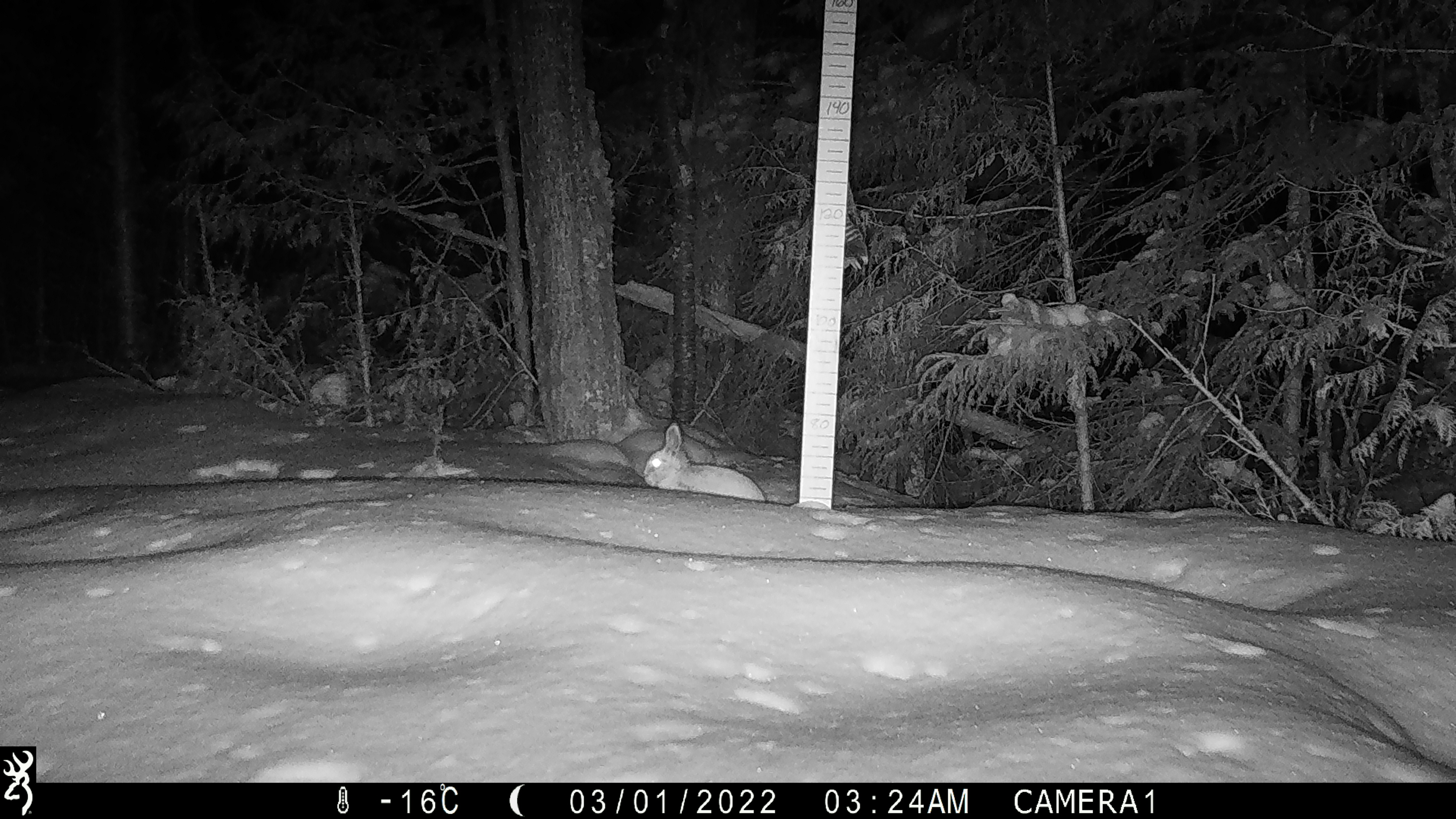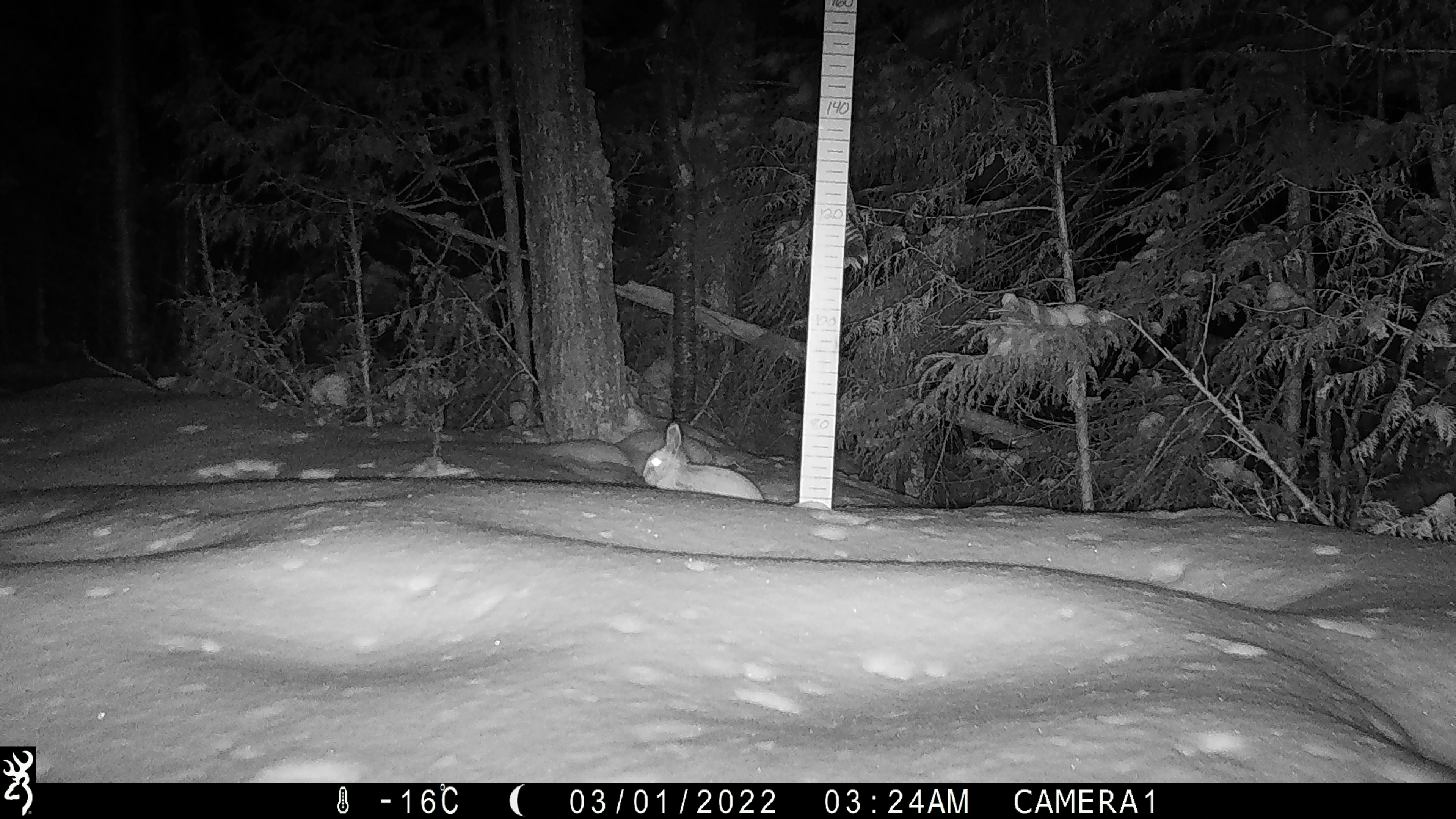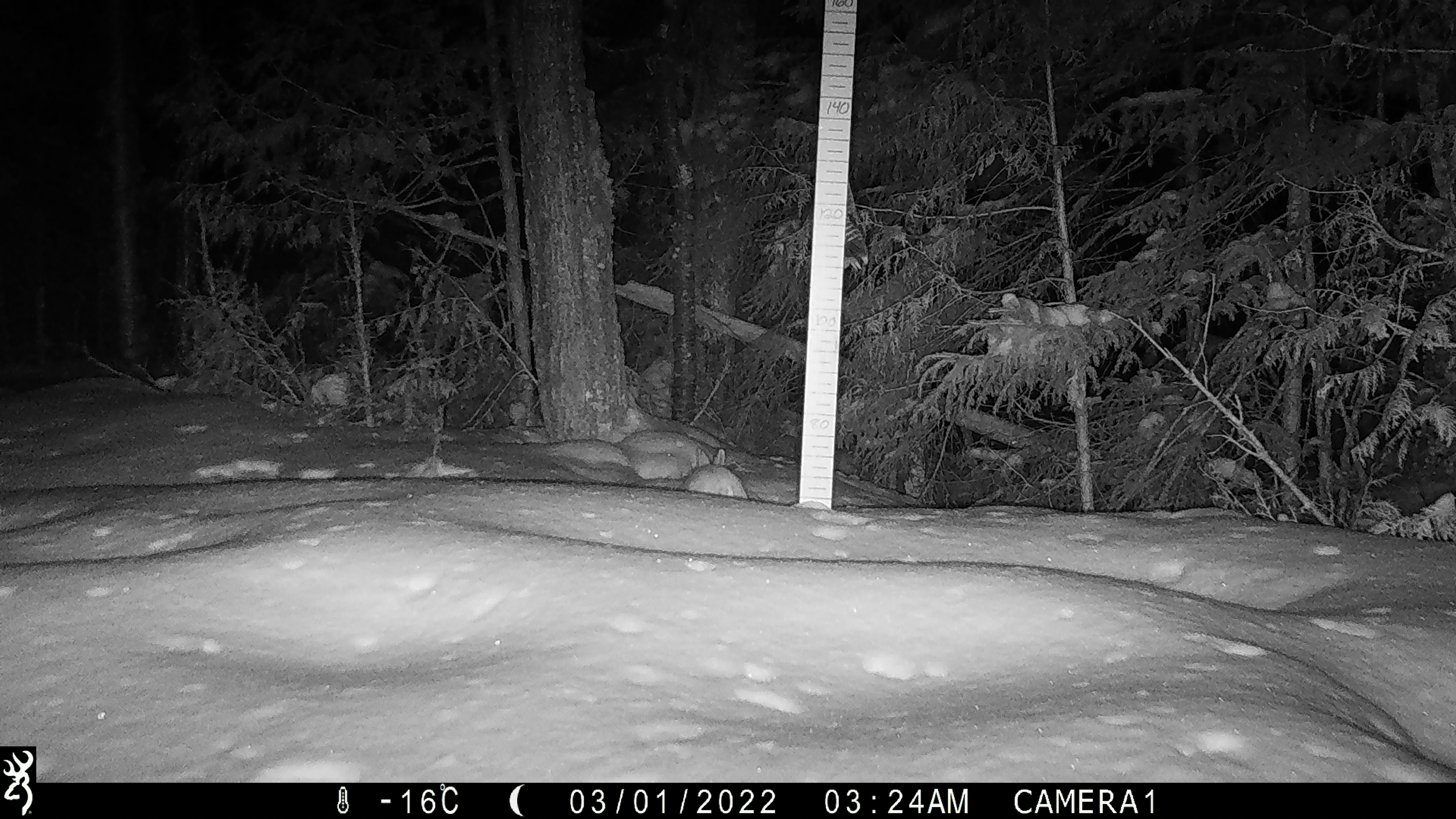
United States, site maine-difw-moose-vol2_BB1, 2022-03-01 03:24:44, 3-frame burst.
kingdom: Animalia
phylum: Chordata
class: Mammalia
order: Lagomorpha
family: Leporidae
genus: Lepus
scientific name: Lepus americanus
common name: snowshoe hare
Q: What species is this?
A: Snowshoe hare (Lepus americanus).